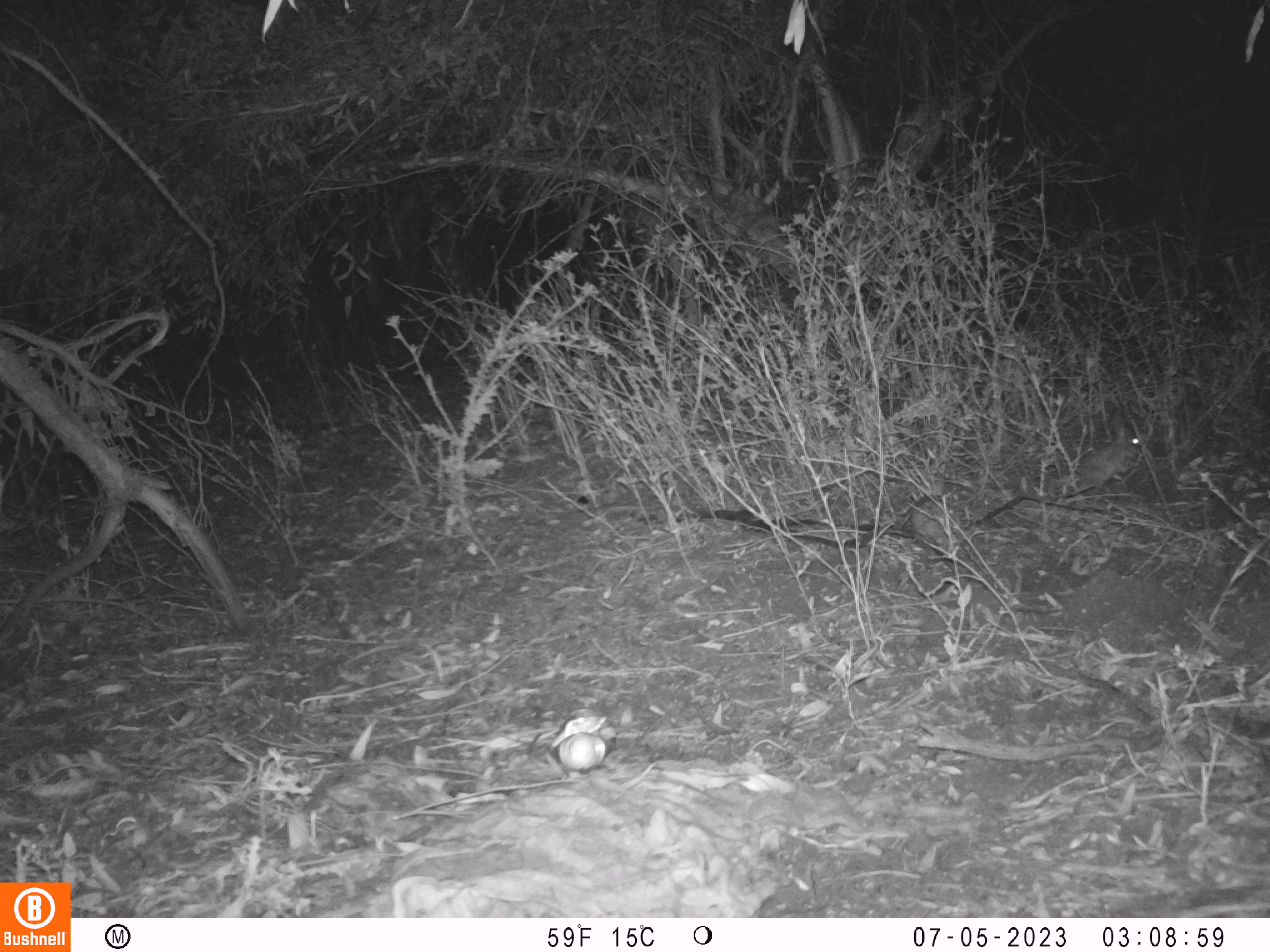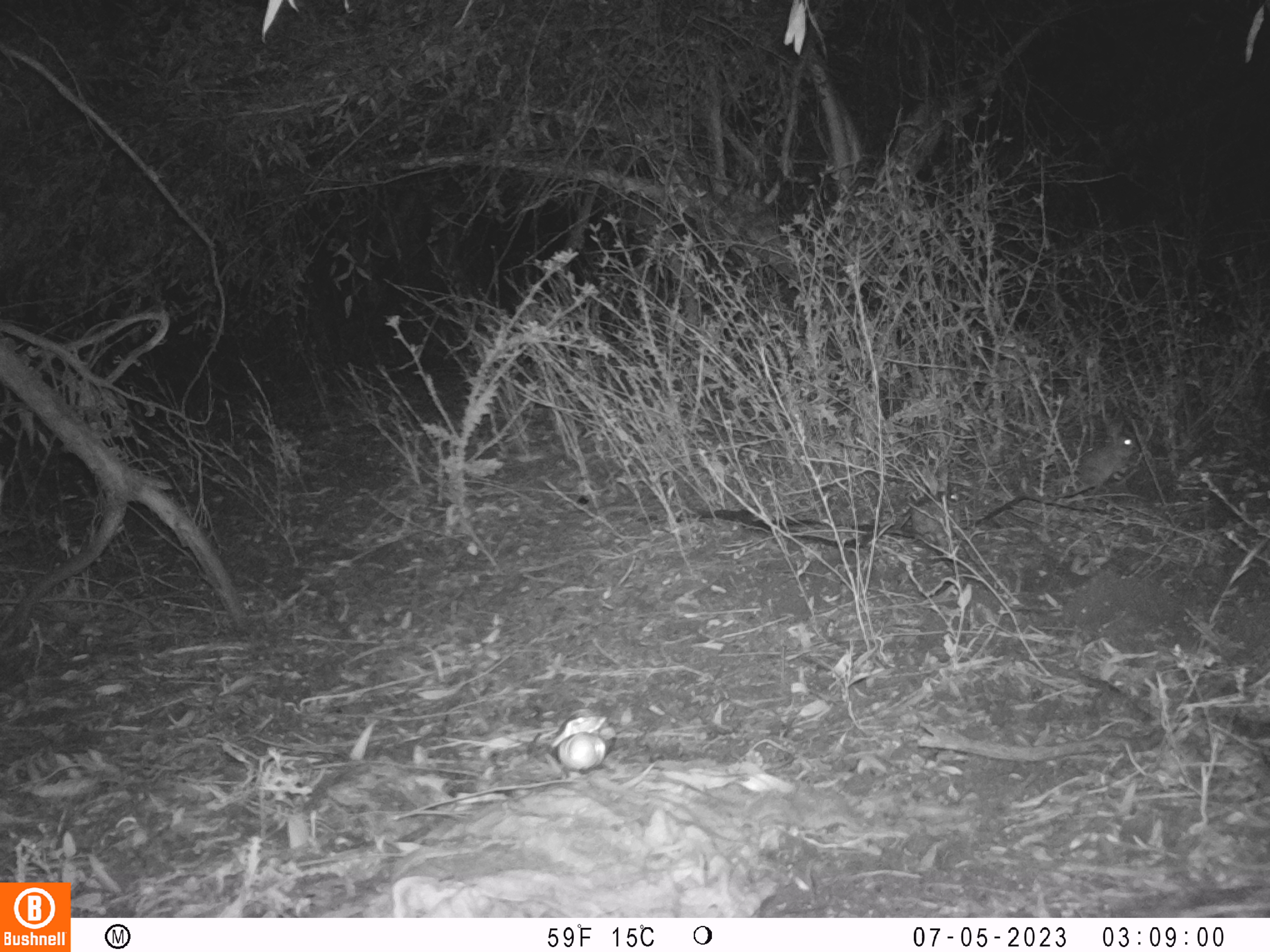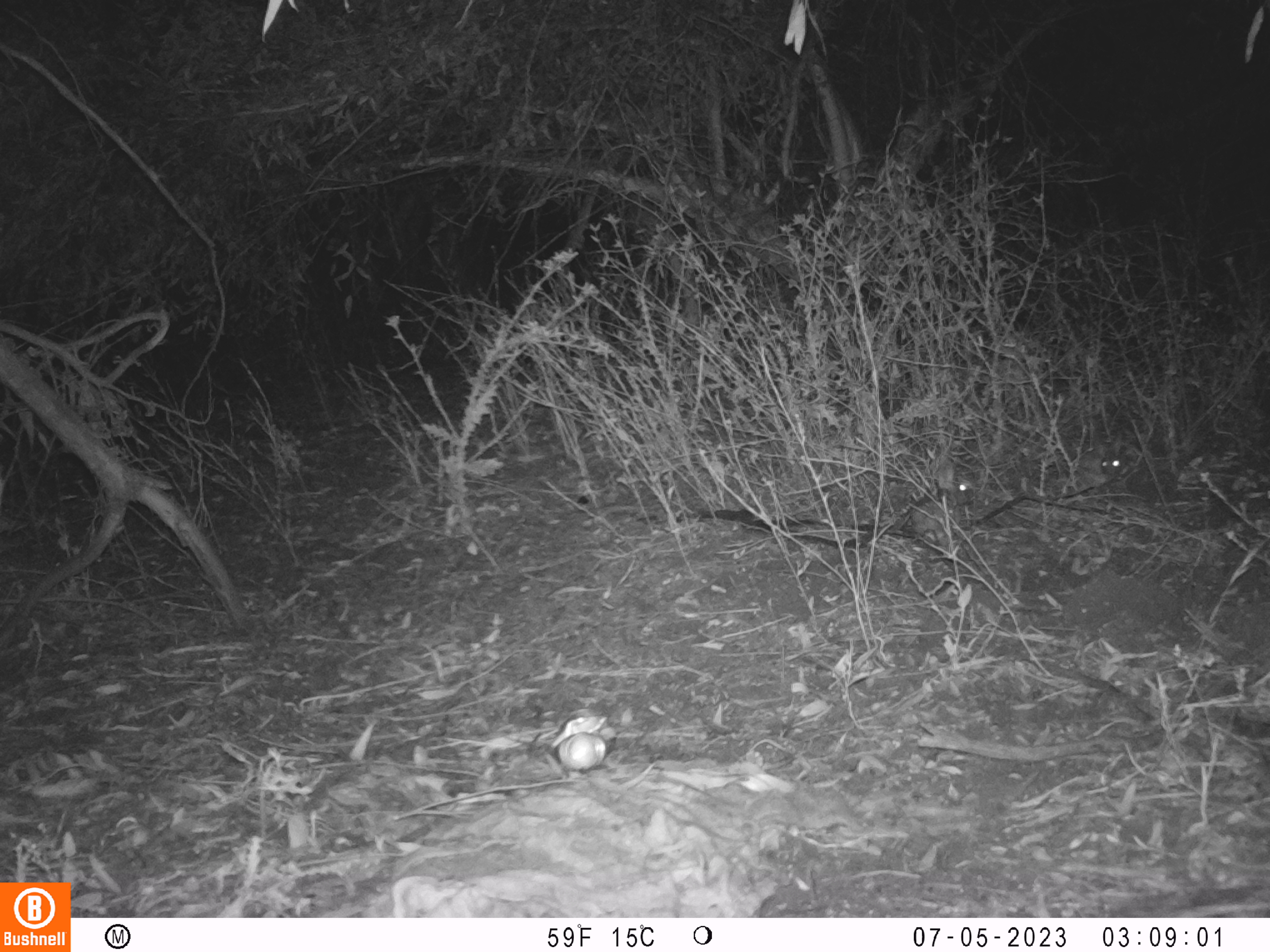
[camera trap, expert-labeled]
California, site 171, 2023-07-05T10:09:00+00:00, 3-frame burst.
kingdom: Animalia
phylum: Chordata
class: Mammalia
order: Lagomorpha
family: Leporidae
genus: Sylvilagus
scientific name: Sylvilagus bachmani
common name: brush rabbit